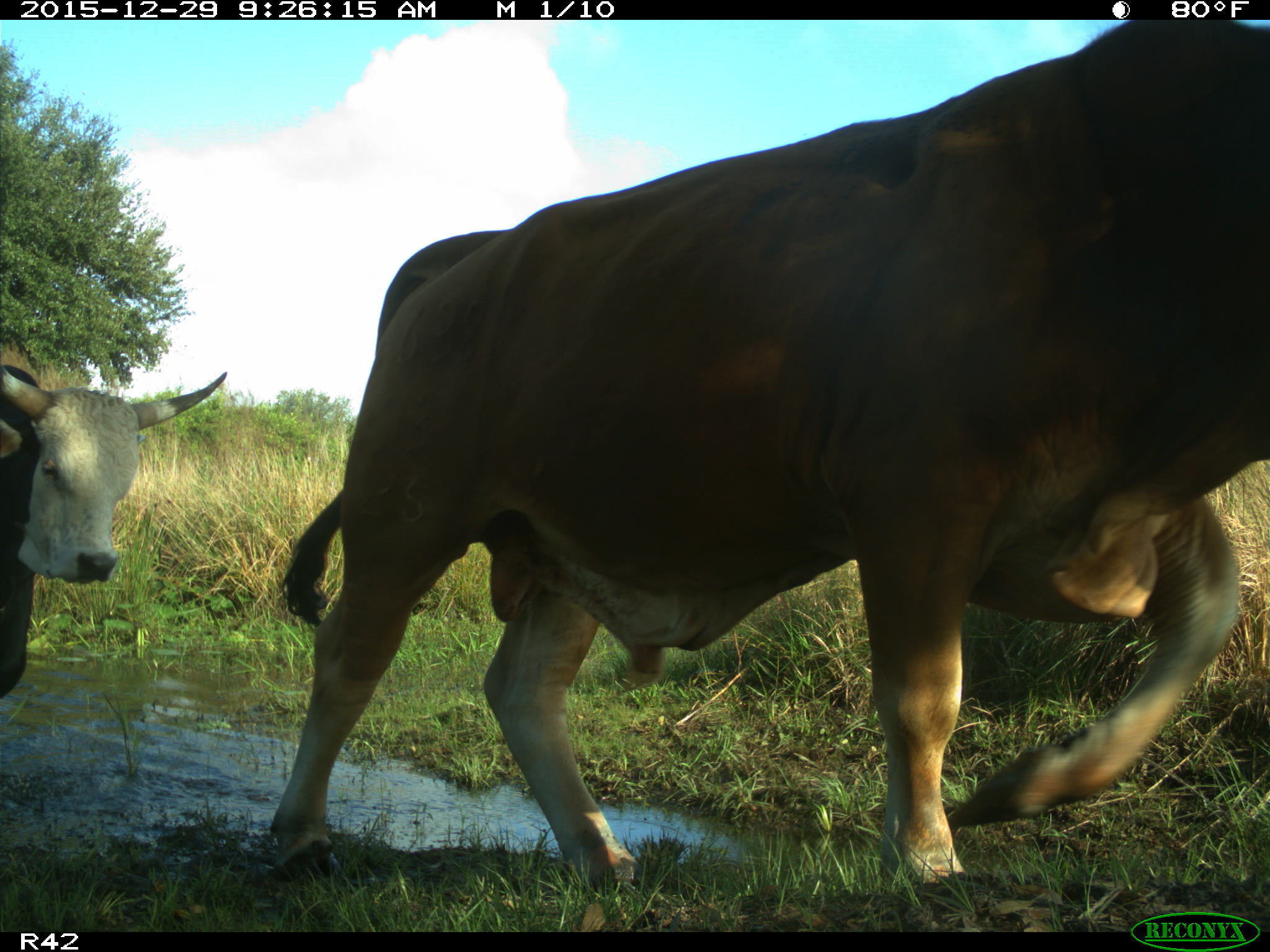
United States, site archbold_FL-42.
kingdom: Animalia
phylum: Chordata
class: Mammalia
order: Artiodactyla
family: Bovidae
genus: Bos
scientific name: Bos taurus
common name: domestic cow